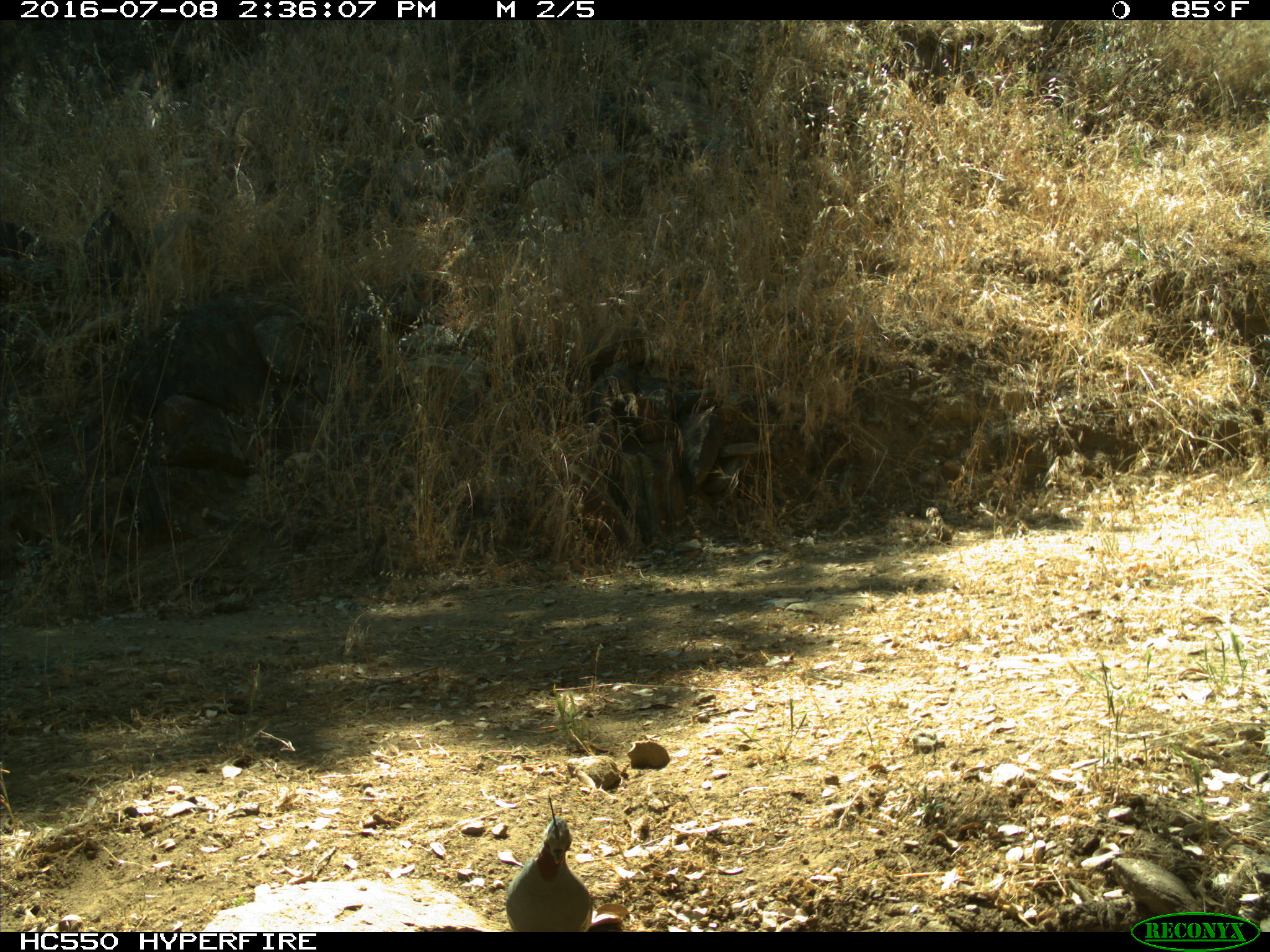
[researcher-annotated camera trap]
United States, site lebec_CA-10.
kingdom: Animalia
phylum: Chordata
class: Aves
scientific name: Aves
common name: birds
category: unidentified bird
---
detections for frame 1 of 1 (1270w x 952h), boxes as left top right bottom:
animal: 505 795 595 932